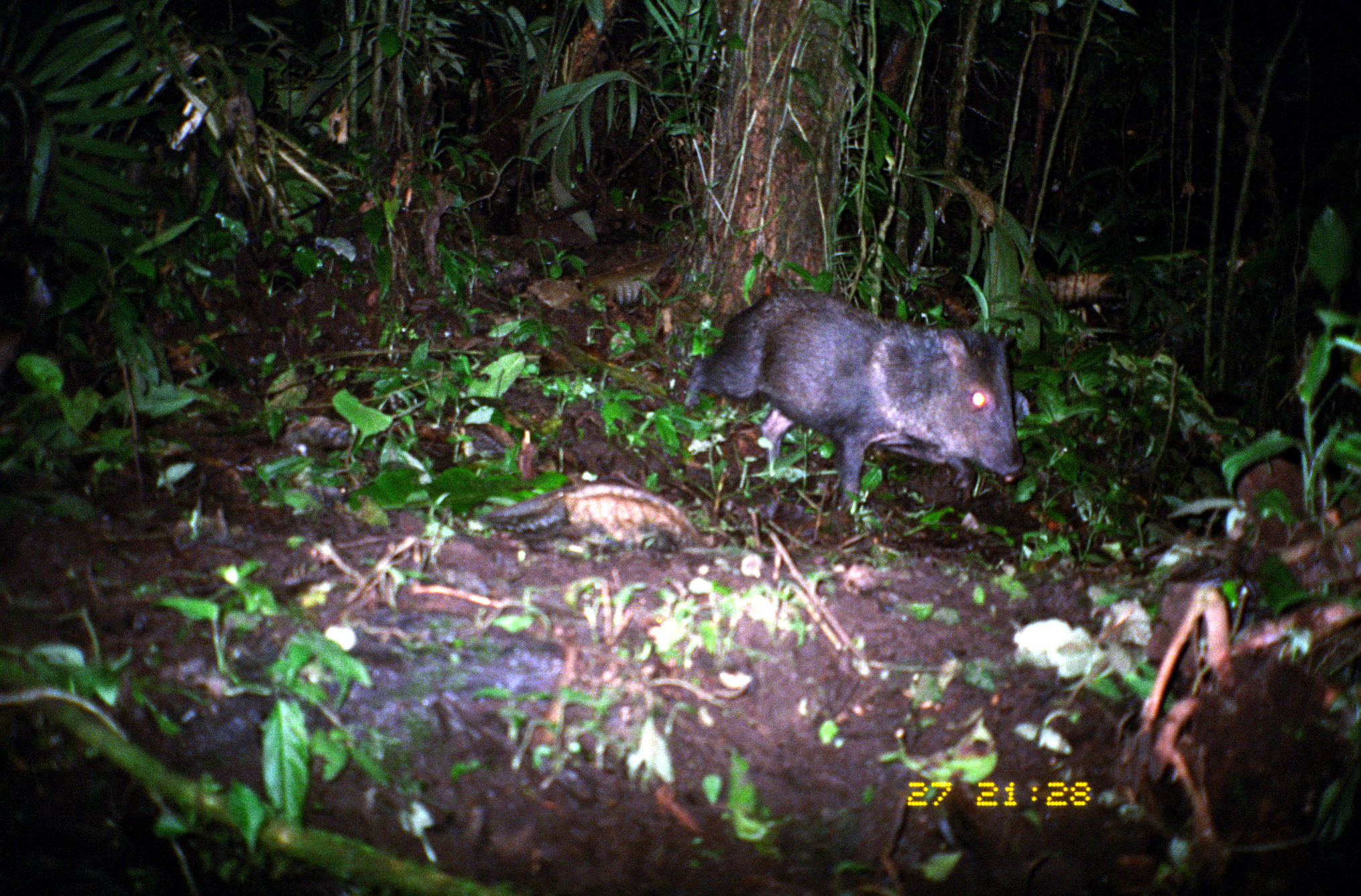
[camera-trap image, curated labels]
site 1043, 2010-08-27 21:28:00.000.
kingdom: Animalia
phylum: Chordata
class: Mammalia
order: Artiodactyla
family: Tayassuidae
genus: Pecari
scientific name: Pecari tajacu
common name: collared peccary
Pecari tajacu (collared peccary).